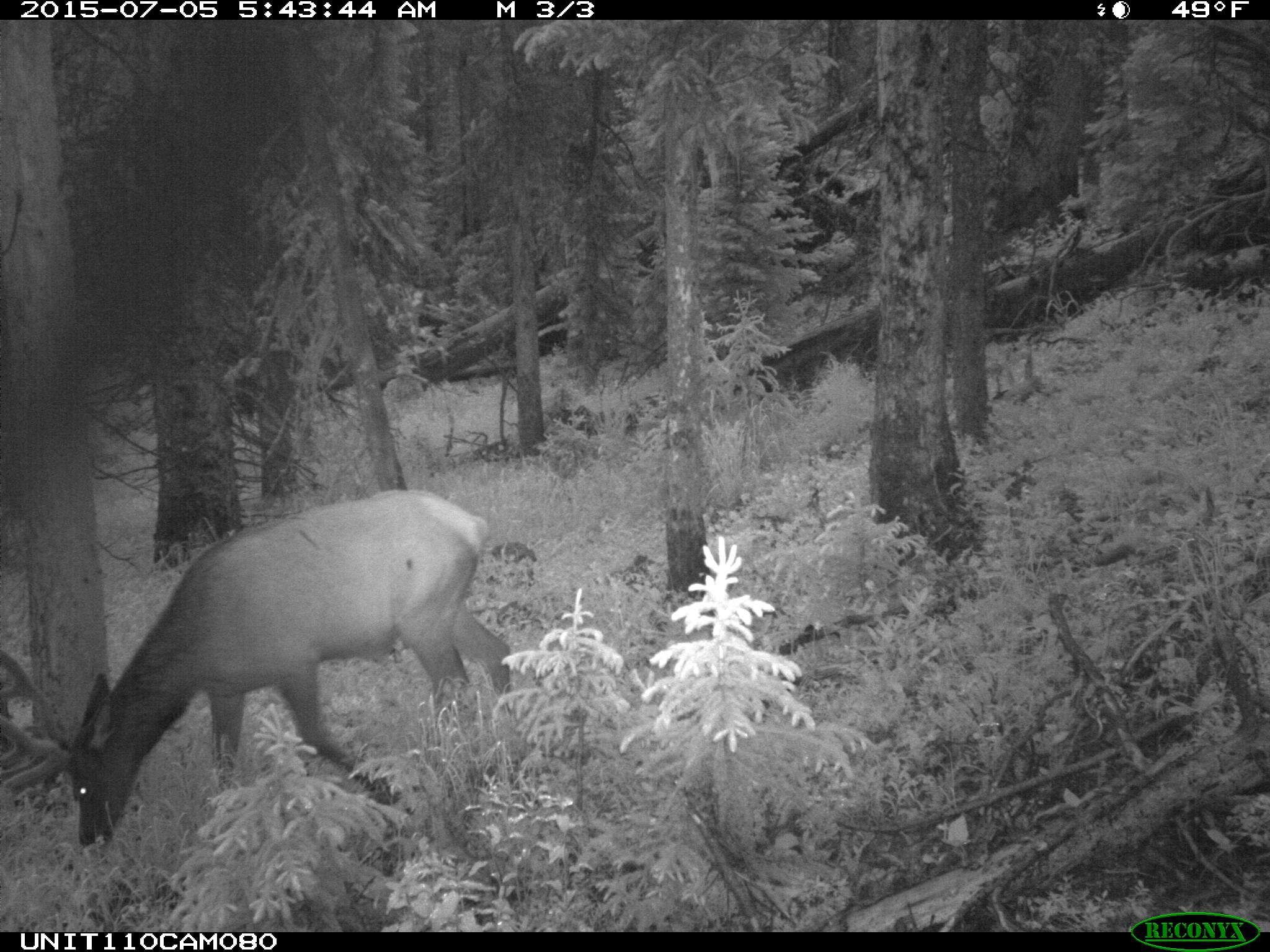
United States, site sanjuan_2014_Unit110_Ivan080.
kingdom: Animalia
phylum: Chordata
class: Mammalia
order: Artiodactyla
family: Cervidae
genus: Cervus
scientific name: Cervus elaphus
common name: red deer